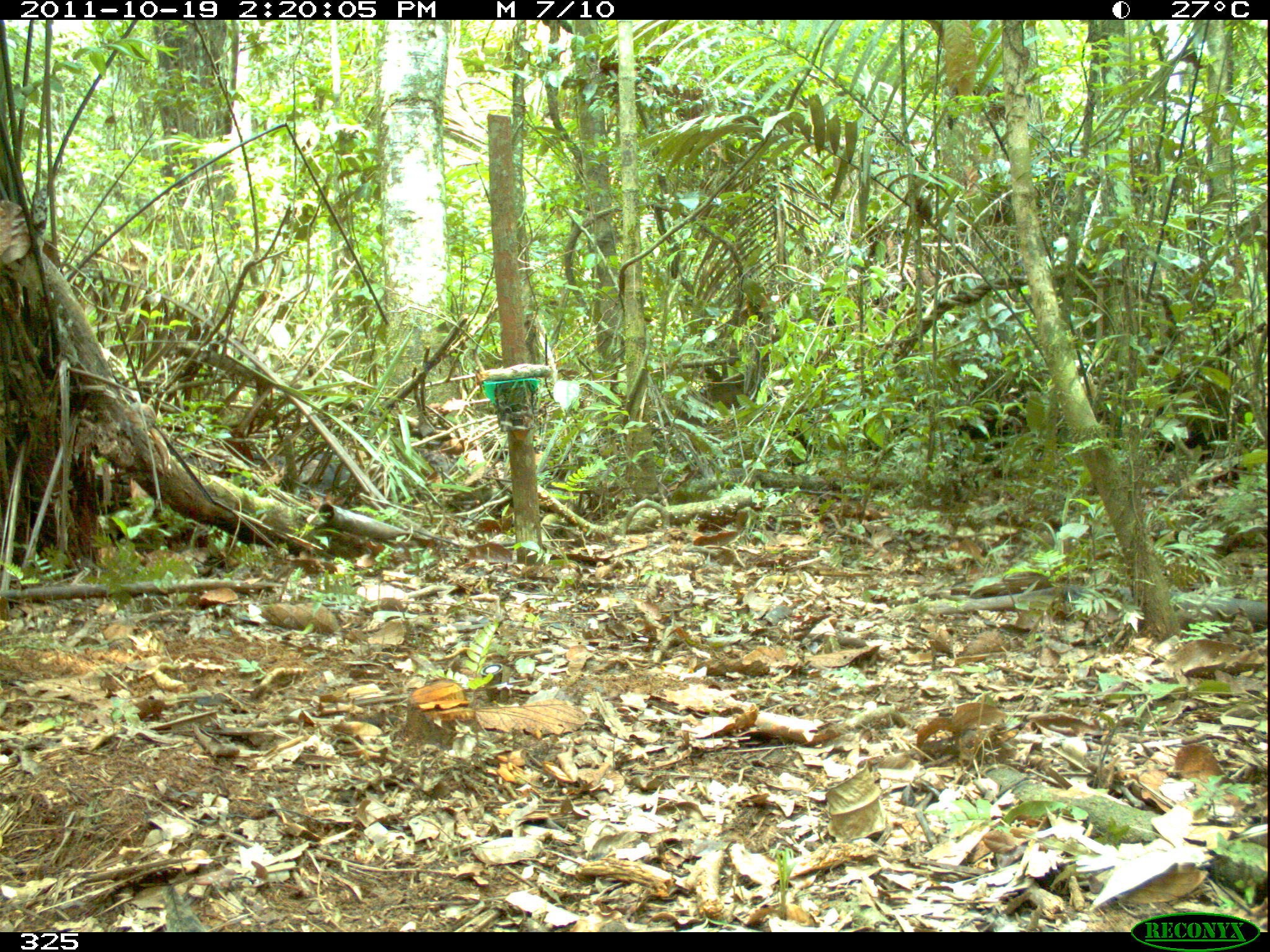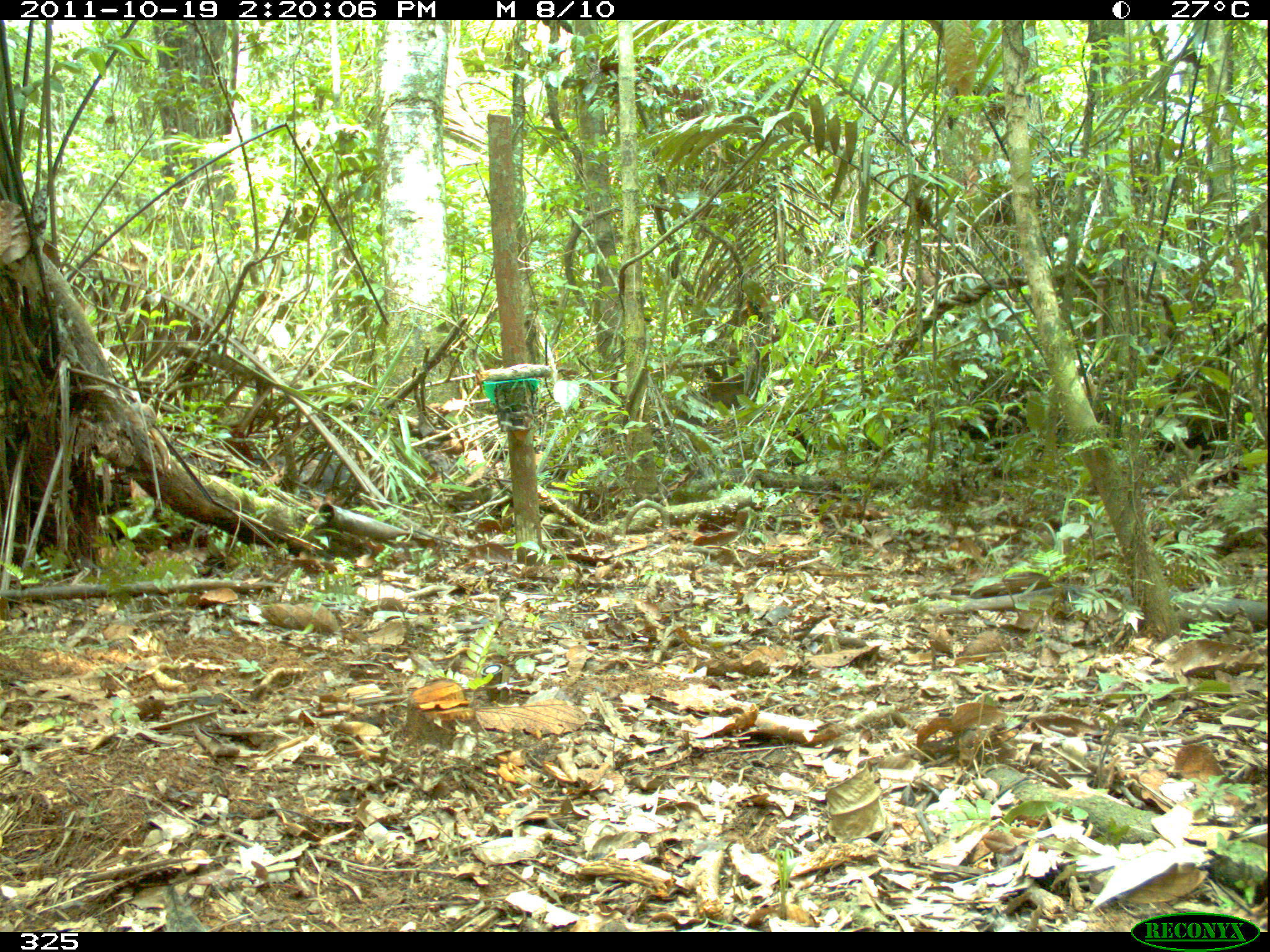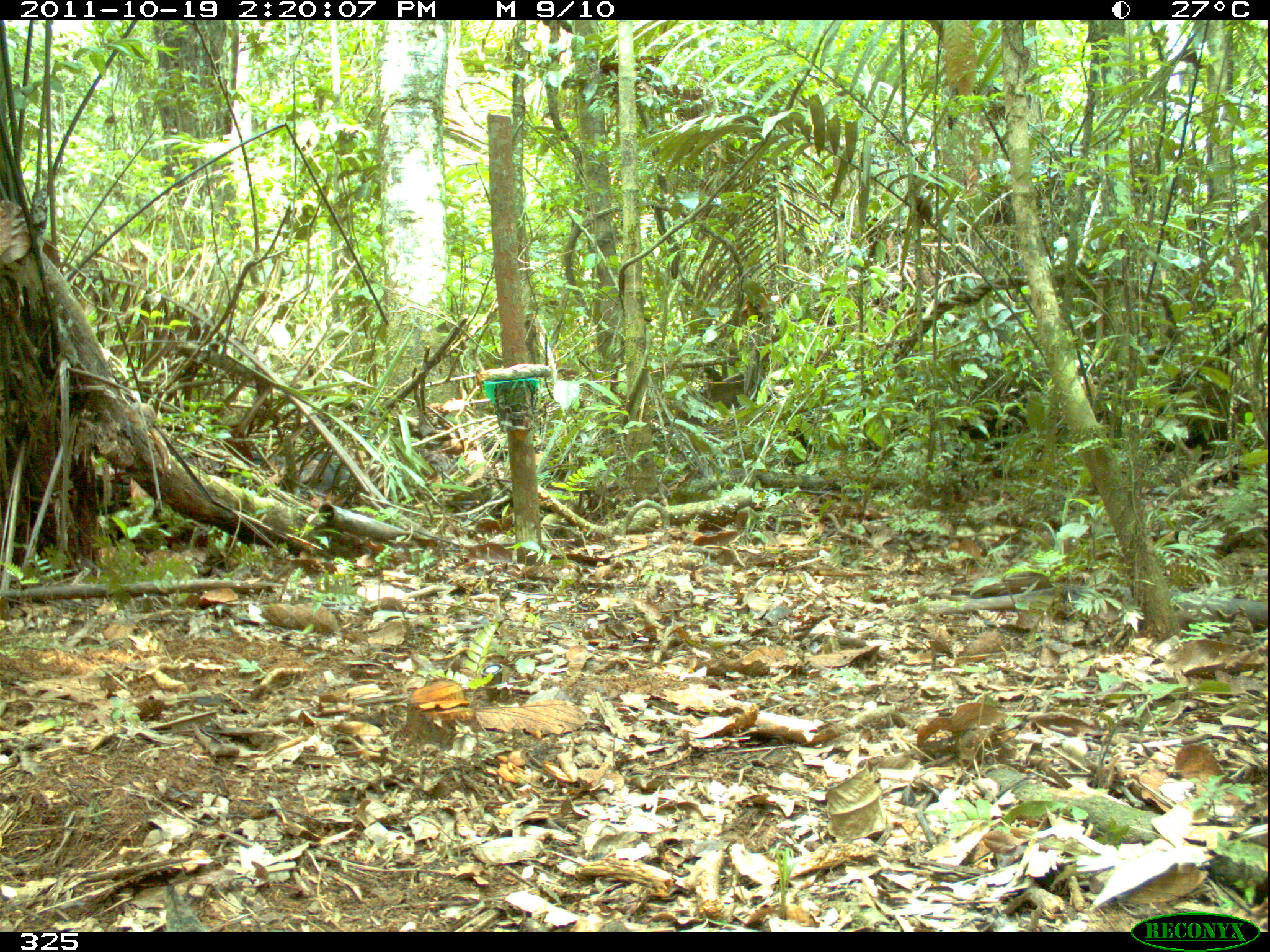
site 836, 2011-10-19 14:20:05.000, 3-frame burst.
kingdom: Animalia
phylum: Chordata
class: Mammalia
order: Artiodactyla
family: Tayassuidae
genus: Tayassu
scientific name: Tayassu pecari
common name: white-lipped peccary